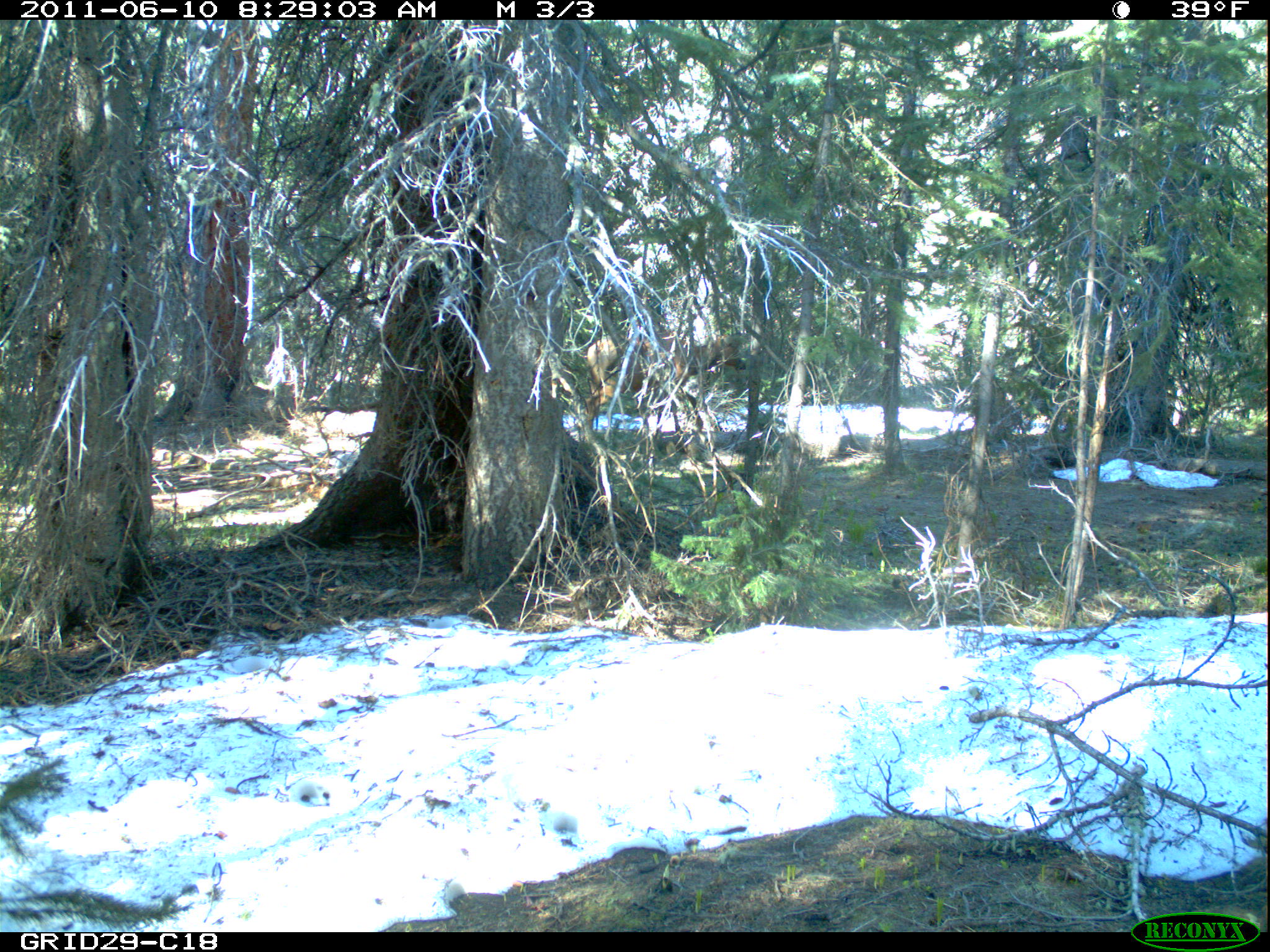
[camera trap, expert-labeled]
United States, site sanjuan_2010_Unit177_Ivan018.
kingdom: Animalia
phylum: Chordata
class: Mammalia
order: Artiodactyla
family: Cervidae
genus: Cervus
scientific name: Cervus elaphus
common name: red deer